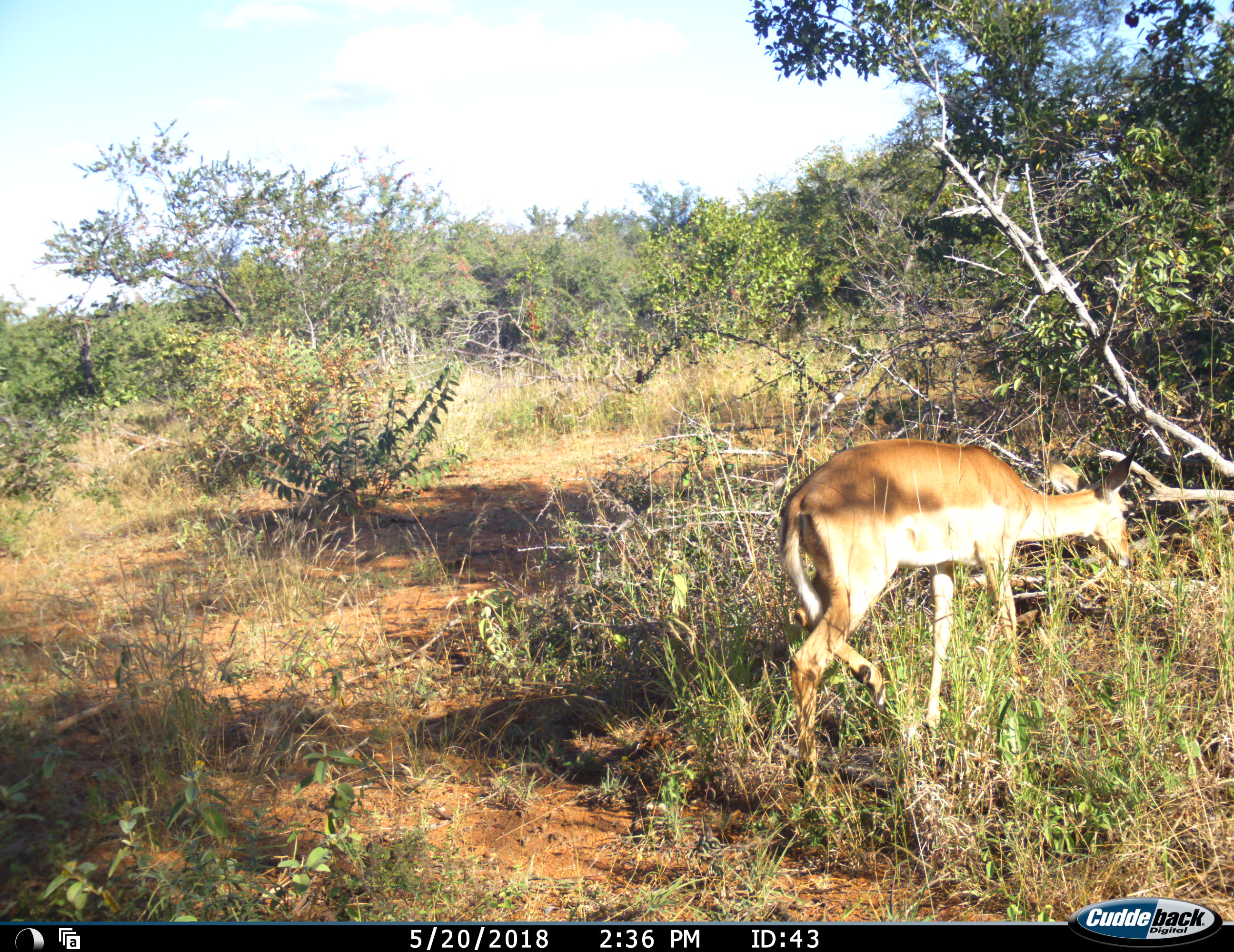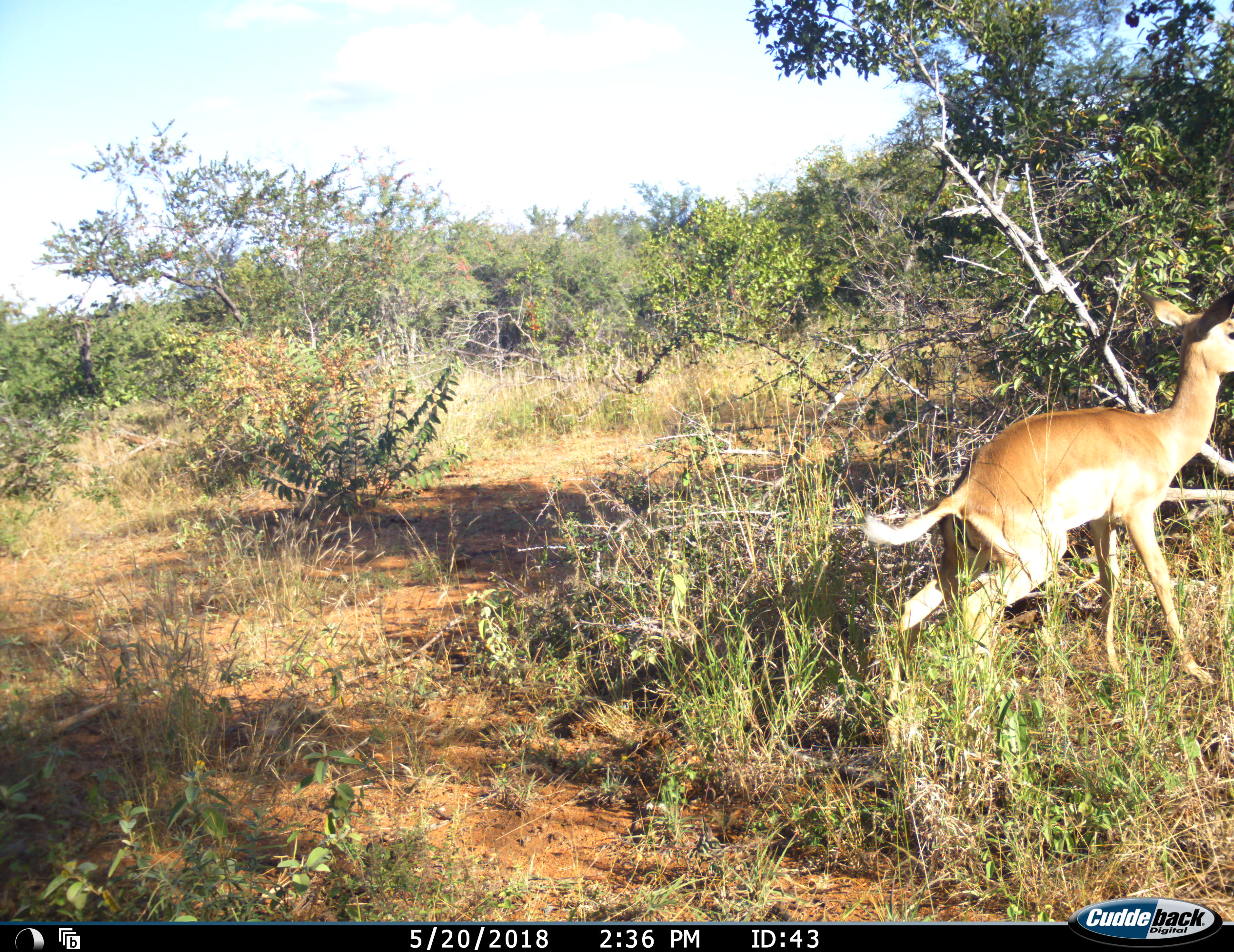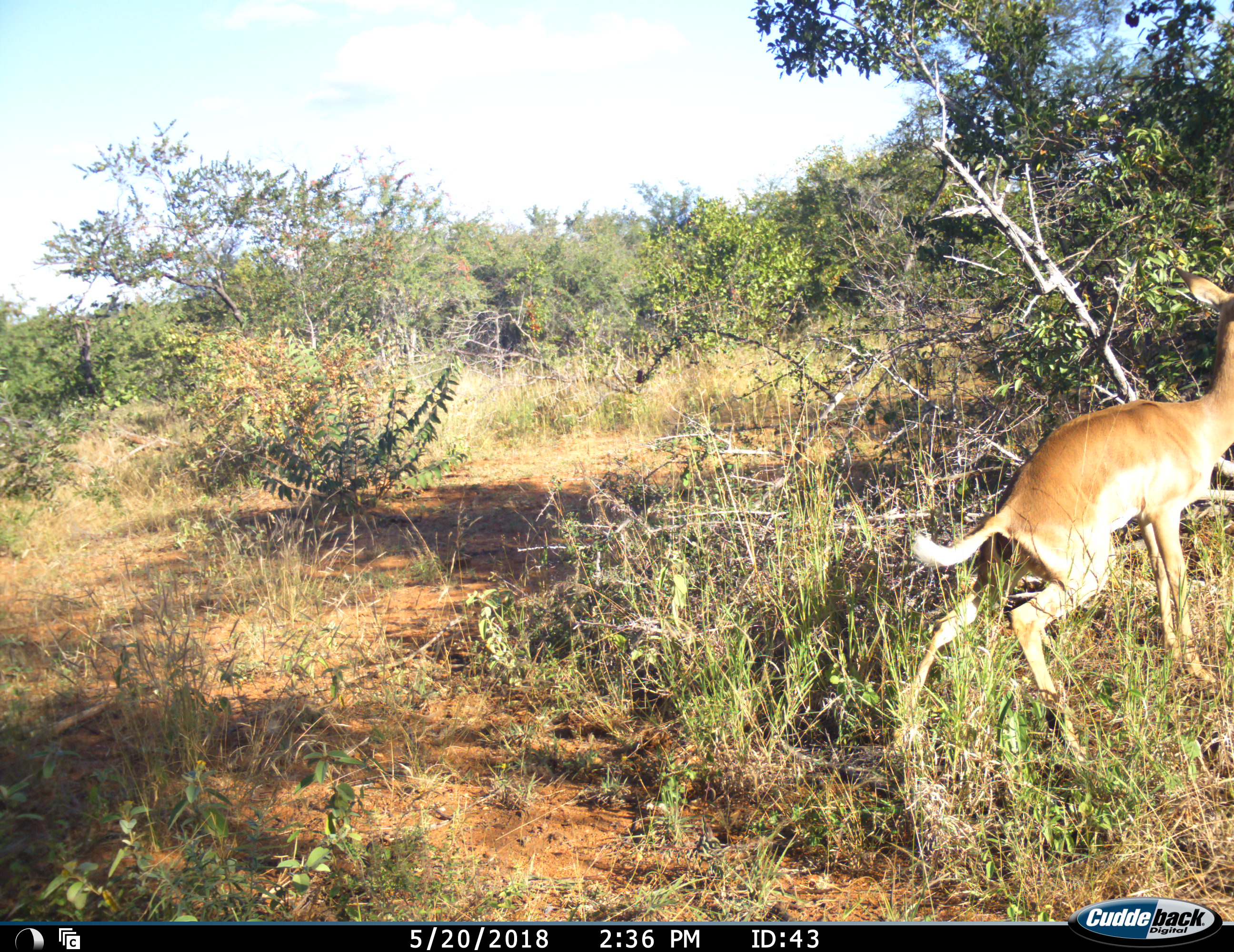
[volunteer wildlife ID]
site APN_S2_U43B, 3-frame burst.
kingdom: Animalia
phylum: Chordata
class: Mammalia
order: Artiodactyla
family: Bovidae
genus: Aepyceros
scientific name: Aepyceros melampus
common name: impala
Impala (Aepyceros melampus), count 1. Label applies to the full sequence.